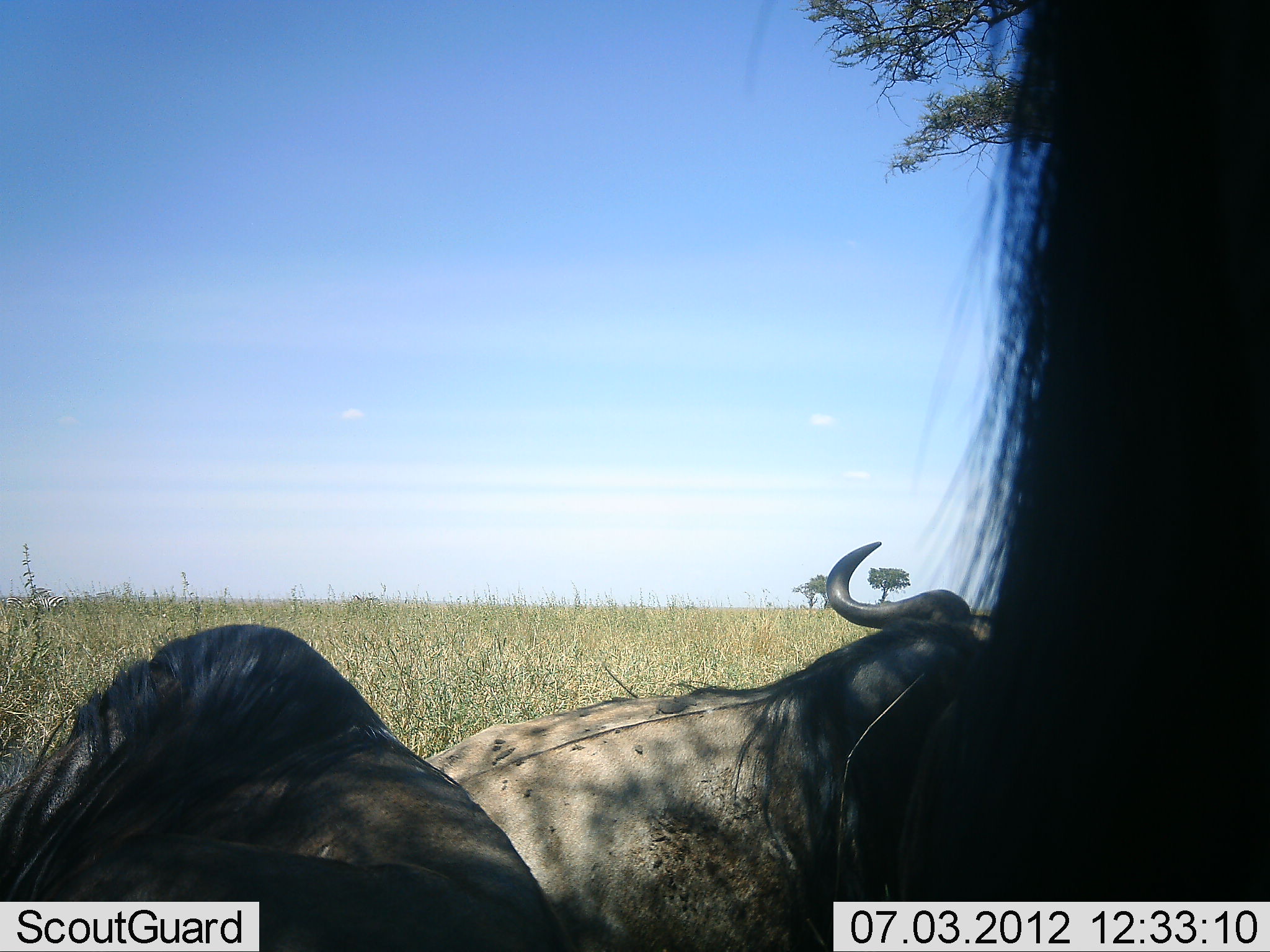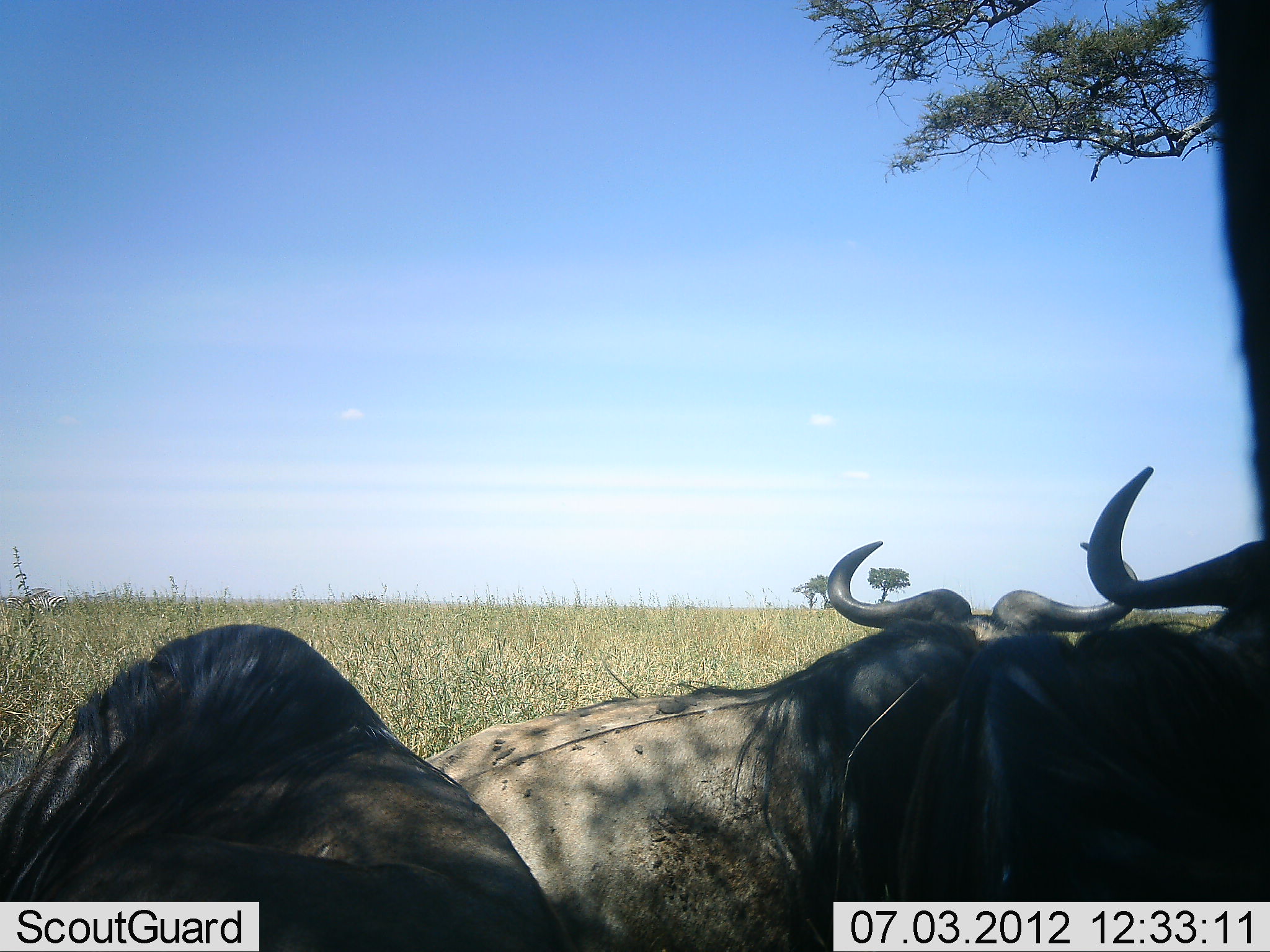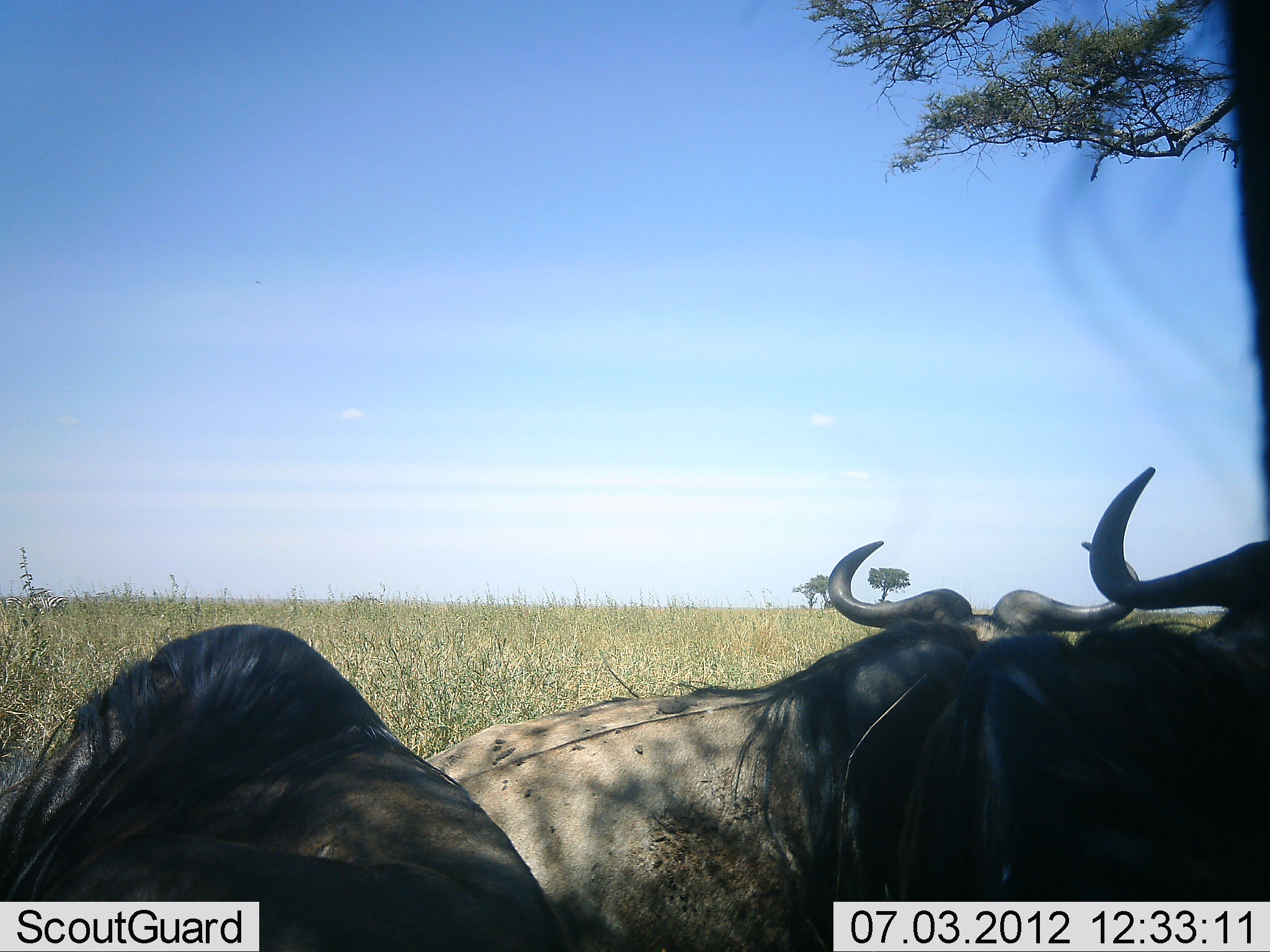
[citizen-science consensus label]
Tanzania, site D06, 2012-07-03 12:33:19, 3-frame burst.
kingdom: Animalia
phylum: Chordata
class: Mammalia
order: Artiodactyla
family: Bovidae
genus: Connochaetes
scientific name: Connochaetes taurinus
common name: blue wildebeest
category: wildebeest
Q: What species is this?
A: Wildebeest (blue wildebeest) (Connochaetes taurinus).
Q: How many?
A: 3.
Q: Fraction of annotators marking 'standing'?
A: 50%.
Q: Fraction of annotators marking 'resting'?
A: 100%.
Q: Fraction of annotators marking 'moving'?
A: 0%.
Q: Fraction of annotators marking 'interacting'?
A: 0%.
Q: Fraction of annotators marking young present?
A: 0%.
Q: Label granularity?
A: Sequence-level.